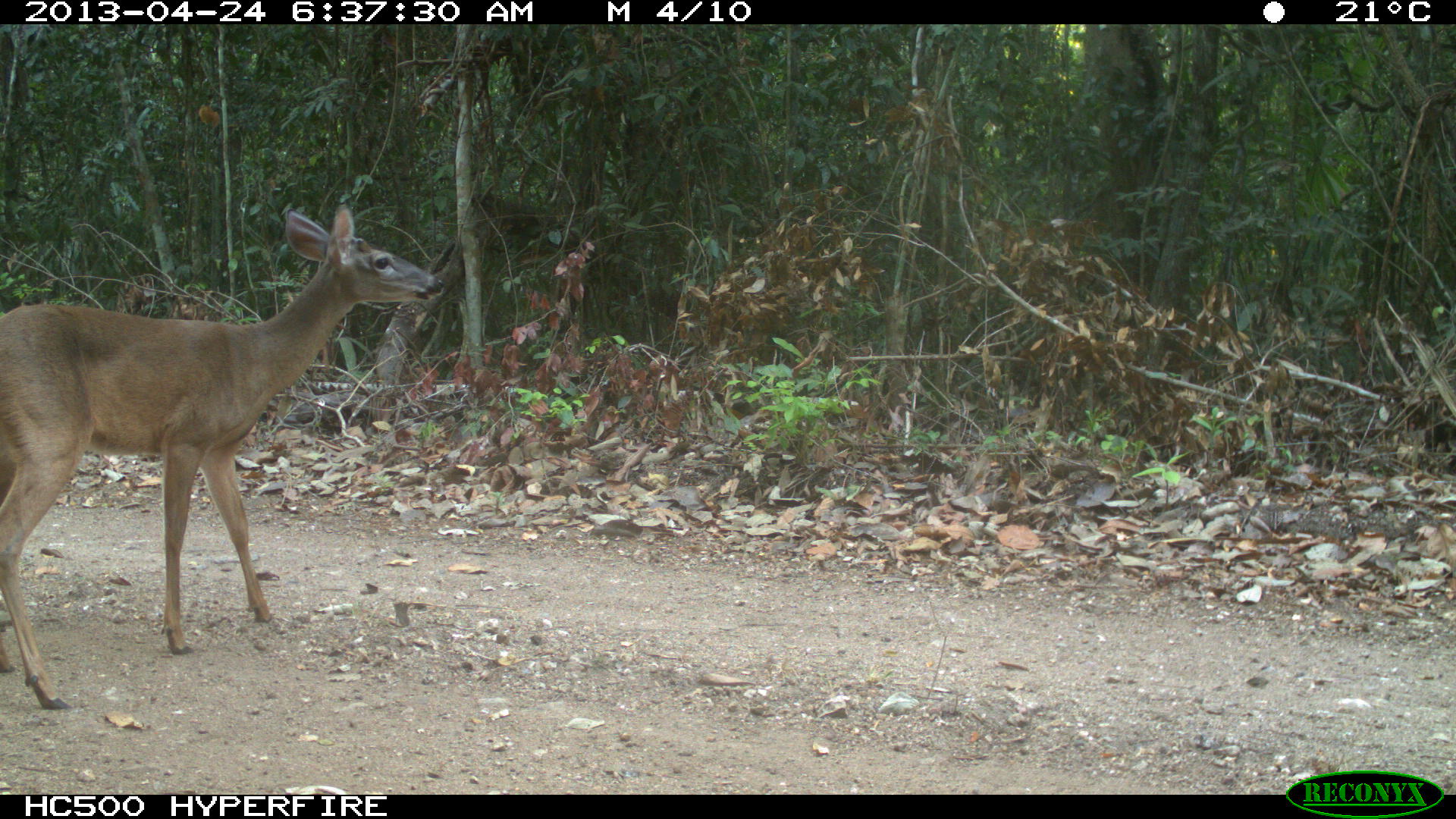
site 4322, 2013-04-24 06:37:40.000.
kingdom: Animalia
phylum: Chordata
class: Mammalia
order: Artiodactyla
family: Cervidae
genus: Odocoileus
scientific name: Odocoileus virginianus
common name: white-tailed deer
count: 1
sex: female